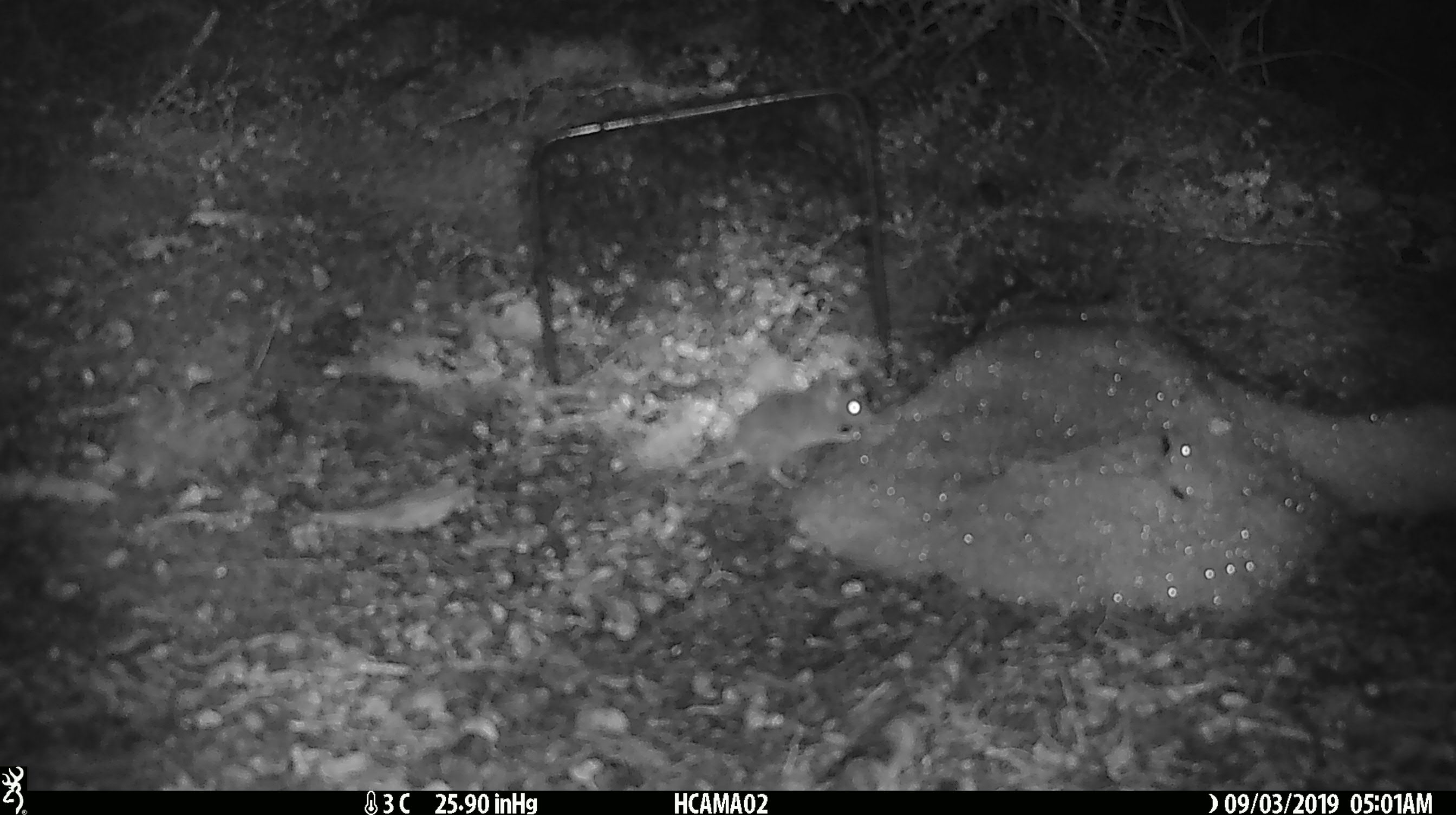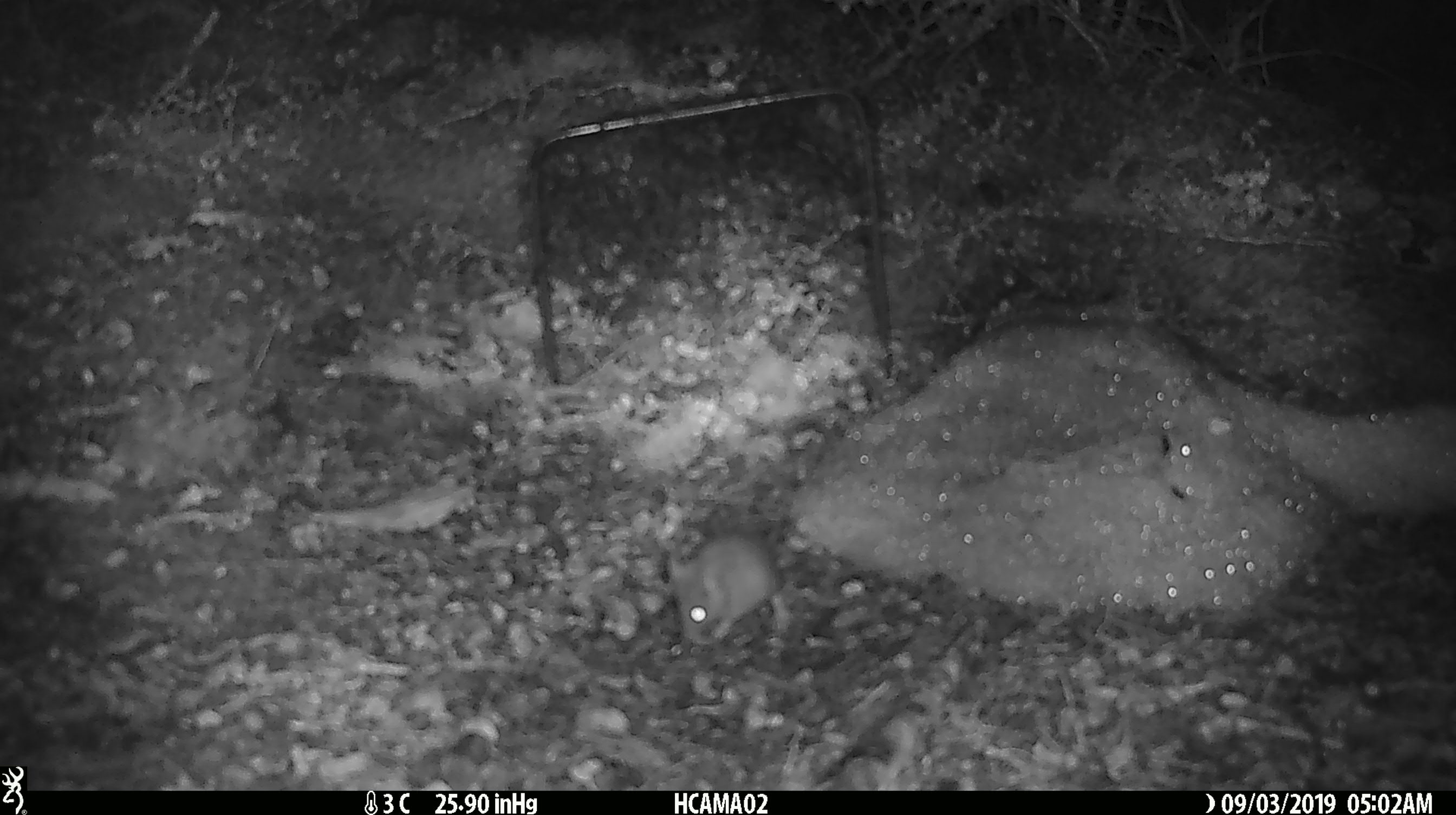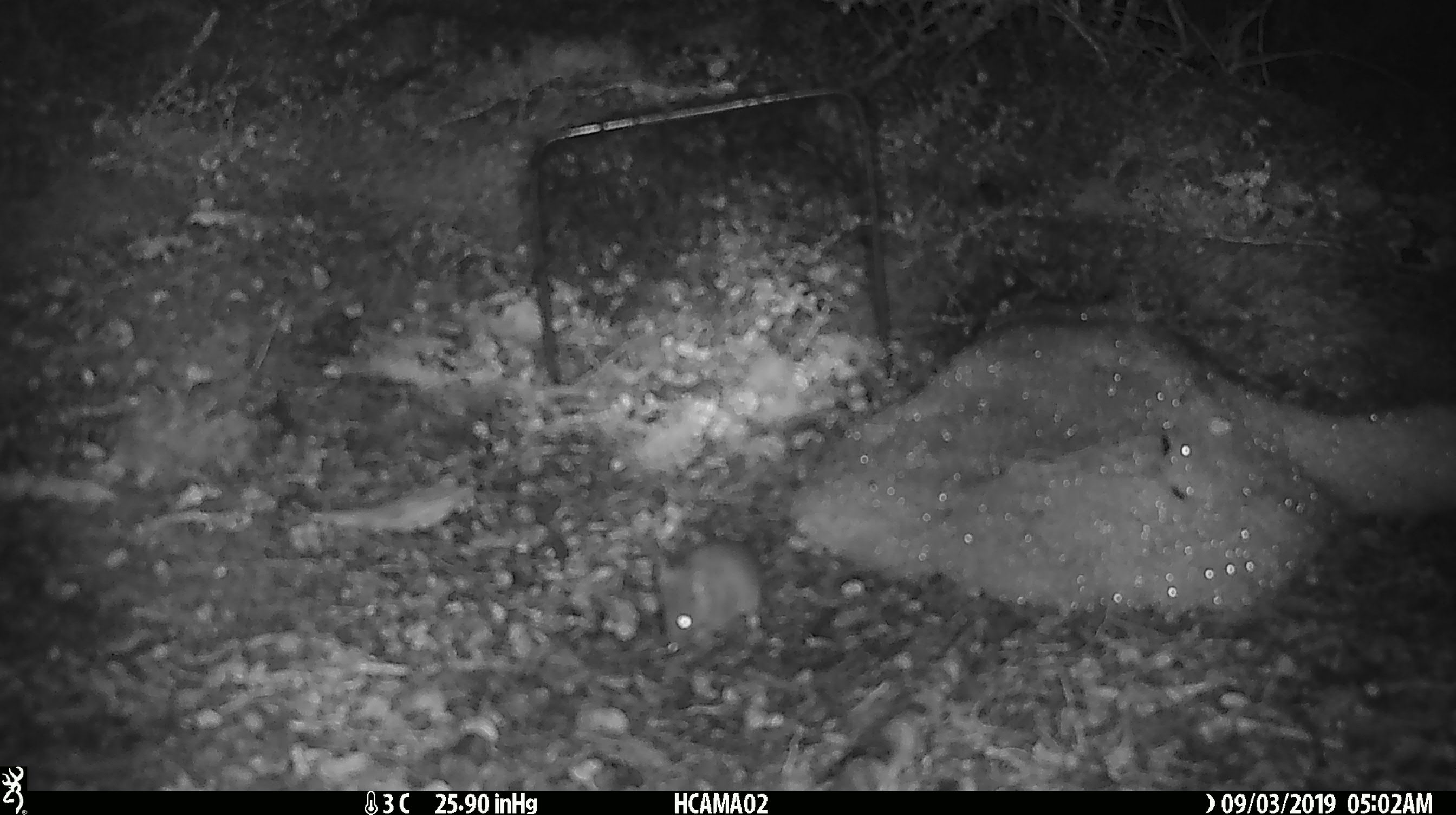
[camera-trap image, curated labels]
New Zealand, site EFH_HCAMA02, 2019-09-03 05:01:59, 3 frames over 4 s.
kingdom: Animalia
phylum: Chordata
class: Mammalia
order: Rodentia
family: Muridae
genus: Mus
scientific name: Mus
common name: mouse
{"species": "mouse (Mus)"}